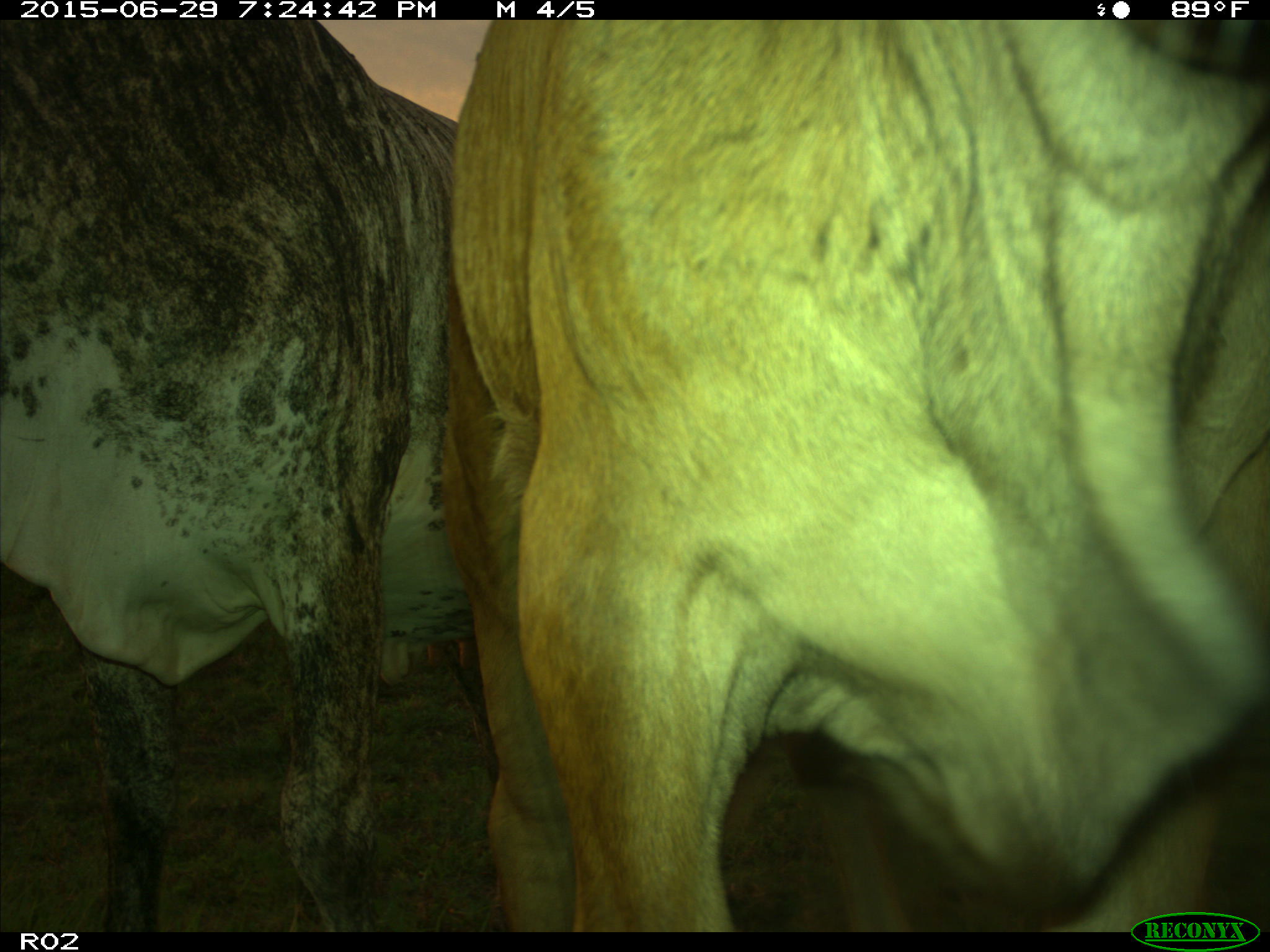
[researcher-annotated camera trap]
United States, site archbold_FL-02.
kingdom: Animalia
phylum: Chordata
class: Mammalia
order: Artiodactyla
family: Bovidae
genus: Bos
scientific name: Bos taurus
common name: domestic cow